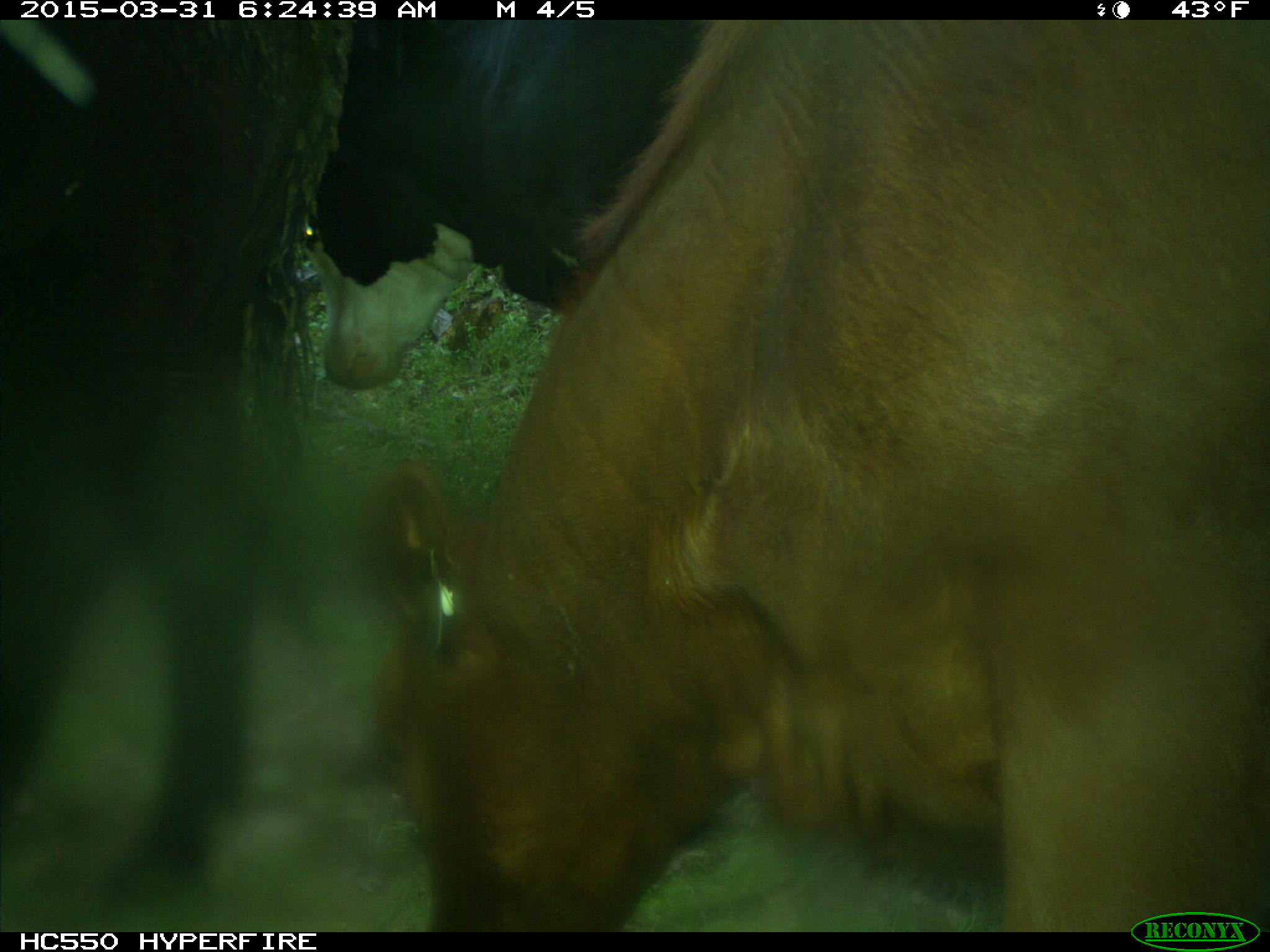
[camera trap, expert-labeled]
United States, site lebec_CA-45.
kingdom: Animalia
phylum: Chordata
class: Mammalia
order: Artiodactyla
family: Bovidae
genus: Bos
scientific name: Bos taurus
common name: domestic cow